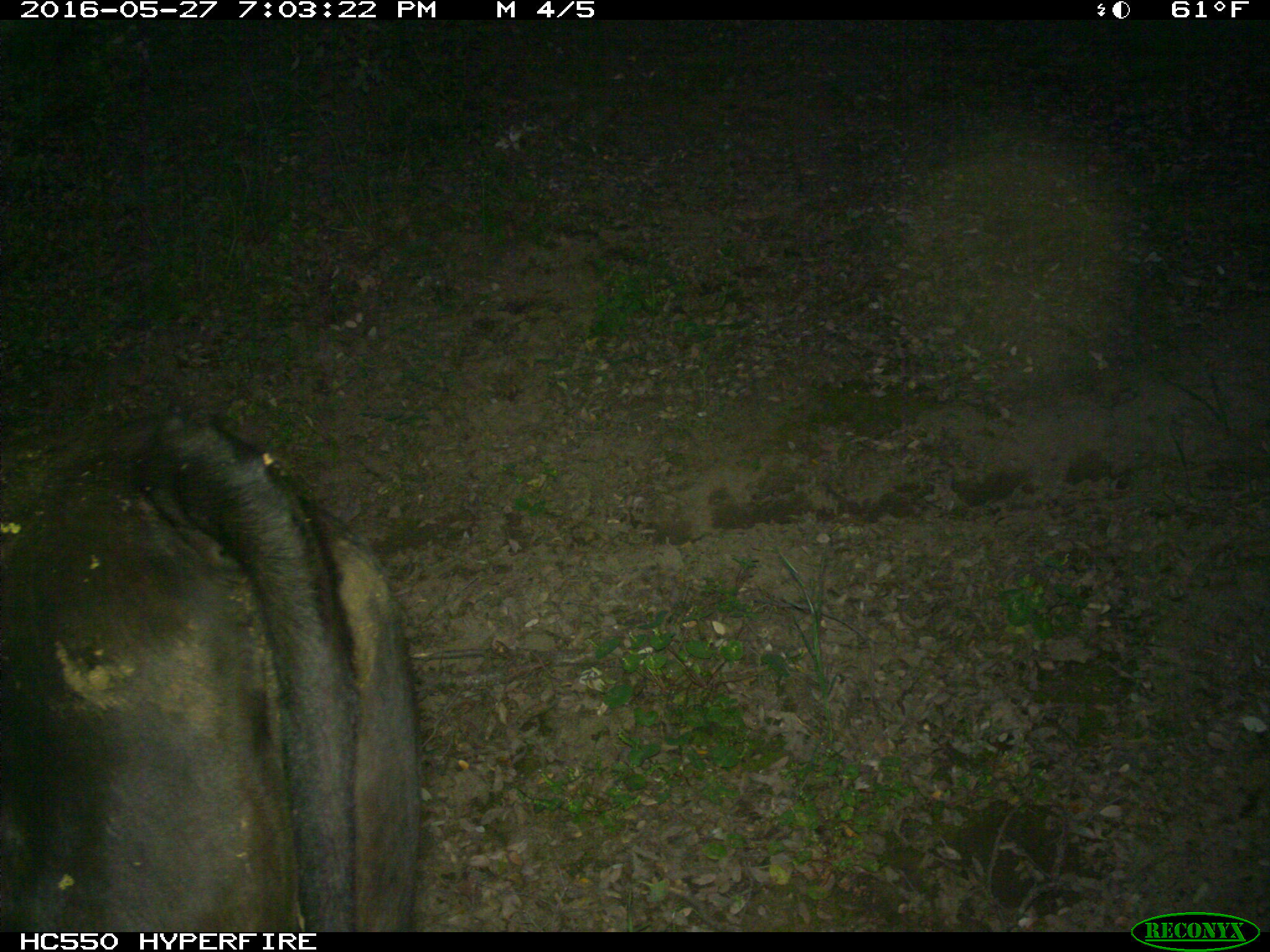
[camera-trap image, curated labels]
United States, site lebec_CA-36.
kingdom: Animalia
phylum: Chordata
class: Mammalia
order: Artiodactyla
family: Bovidae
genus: Bos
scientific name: Bos taurus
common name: domestic cow